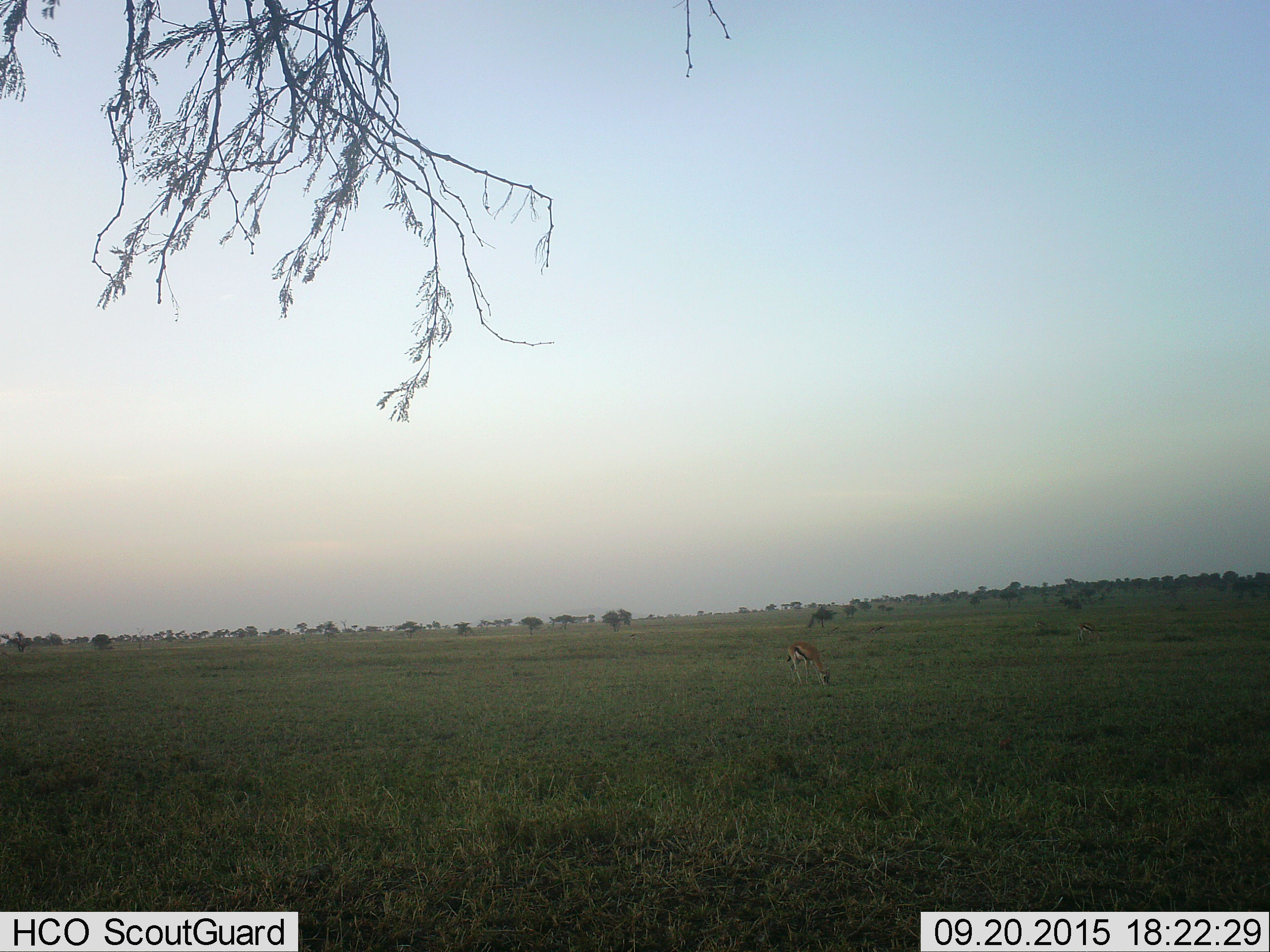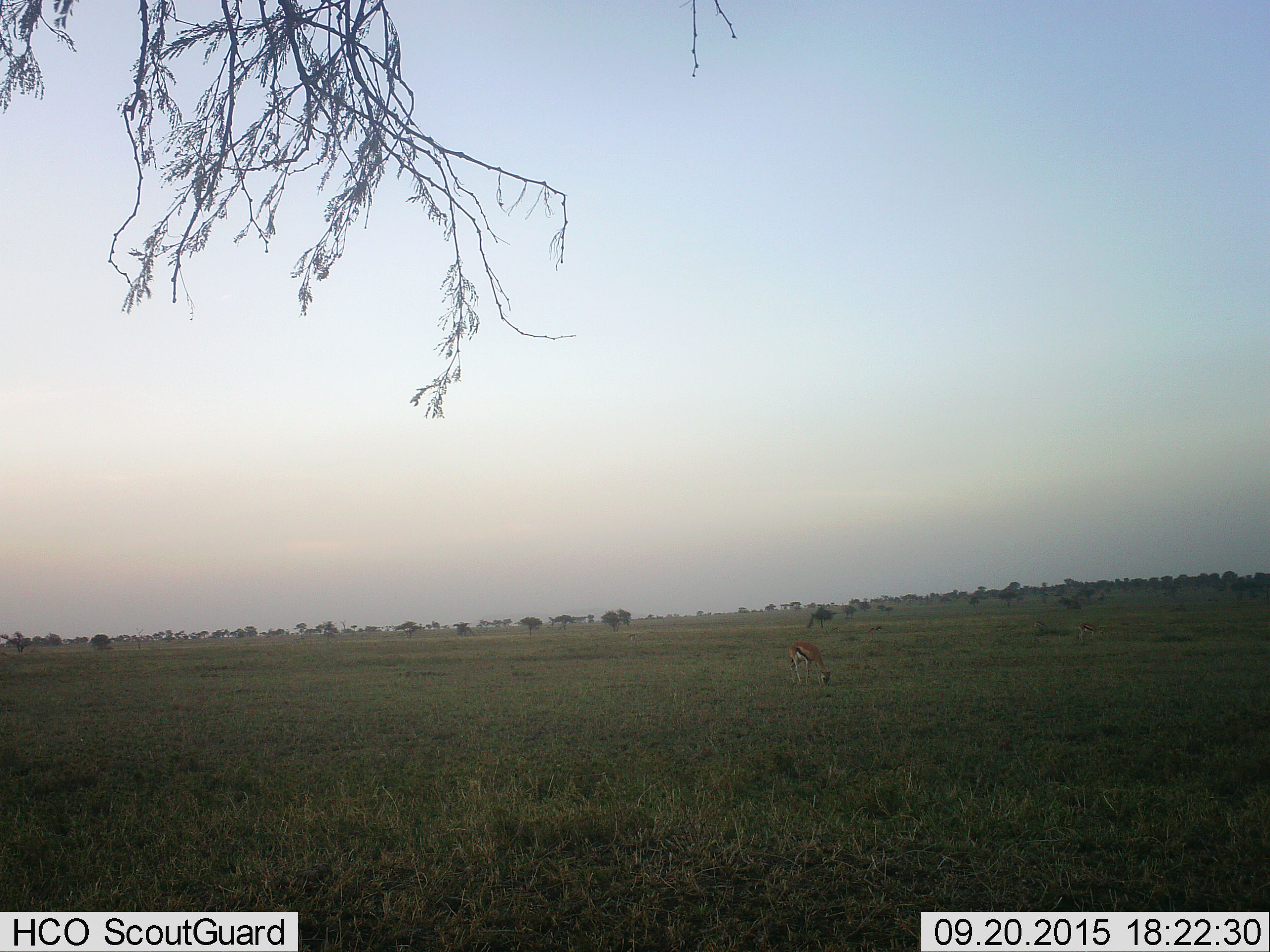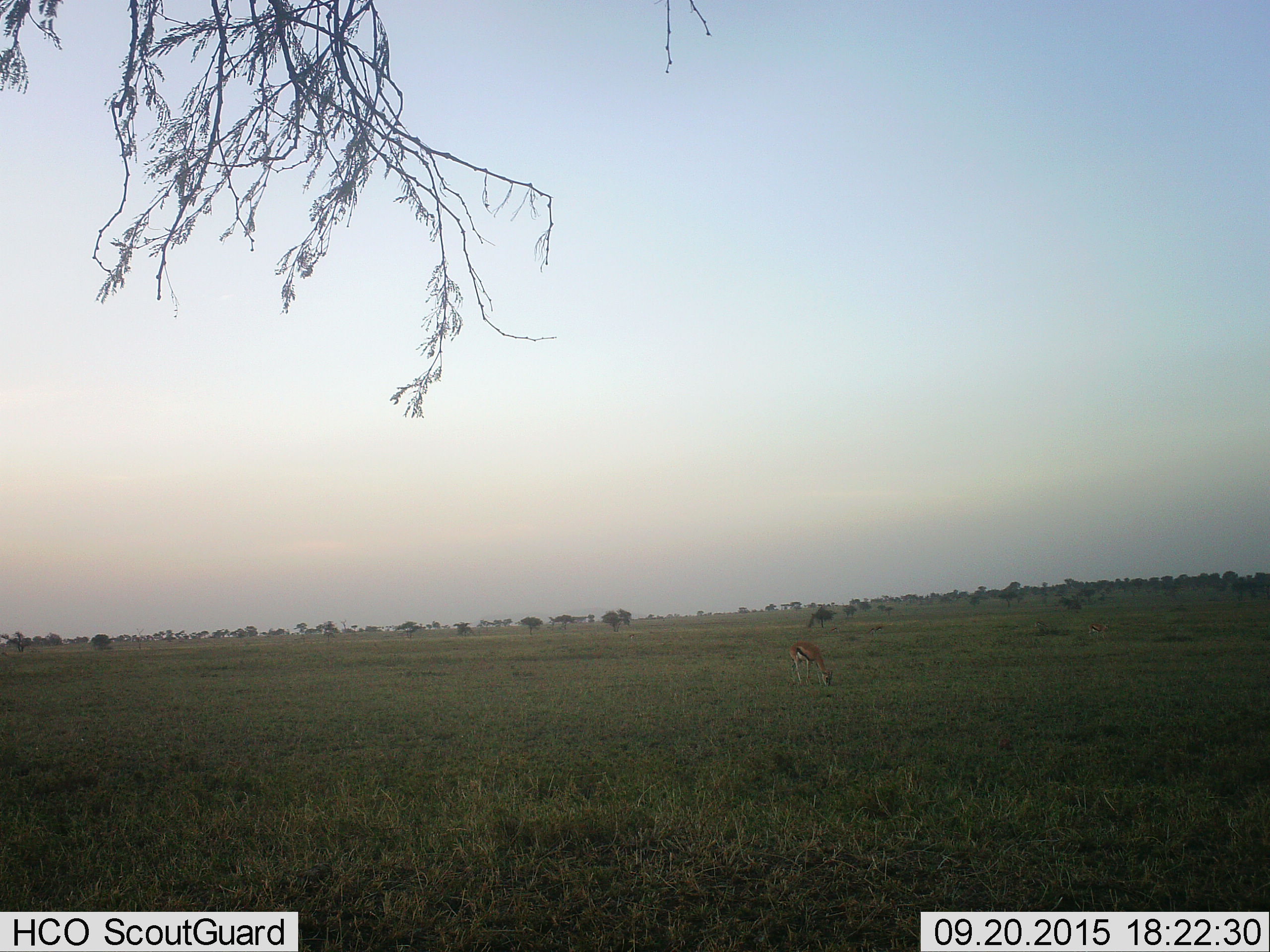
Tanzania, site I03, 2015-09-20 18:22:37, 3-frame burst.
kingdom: Animalia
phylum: Chordata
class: Mammalia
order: Artiodactyla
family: Bovidae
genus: Eudorcas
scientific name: Eudorcas thomsonii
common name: thomson's gazelle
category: gazellethomsons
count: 3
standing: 20%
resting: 0%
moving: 10%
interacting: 0%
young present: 0%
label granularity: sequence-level